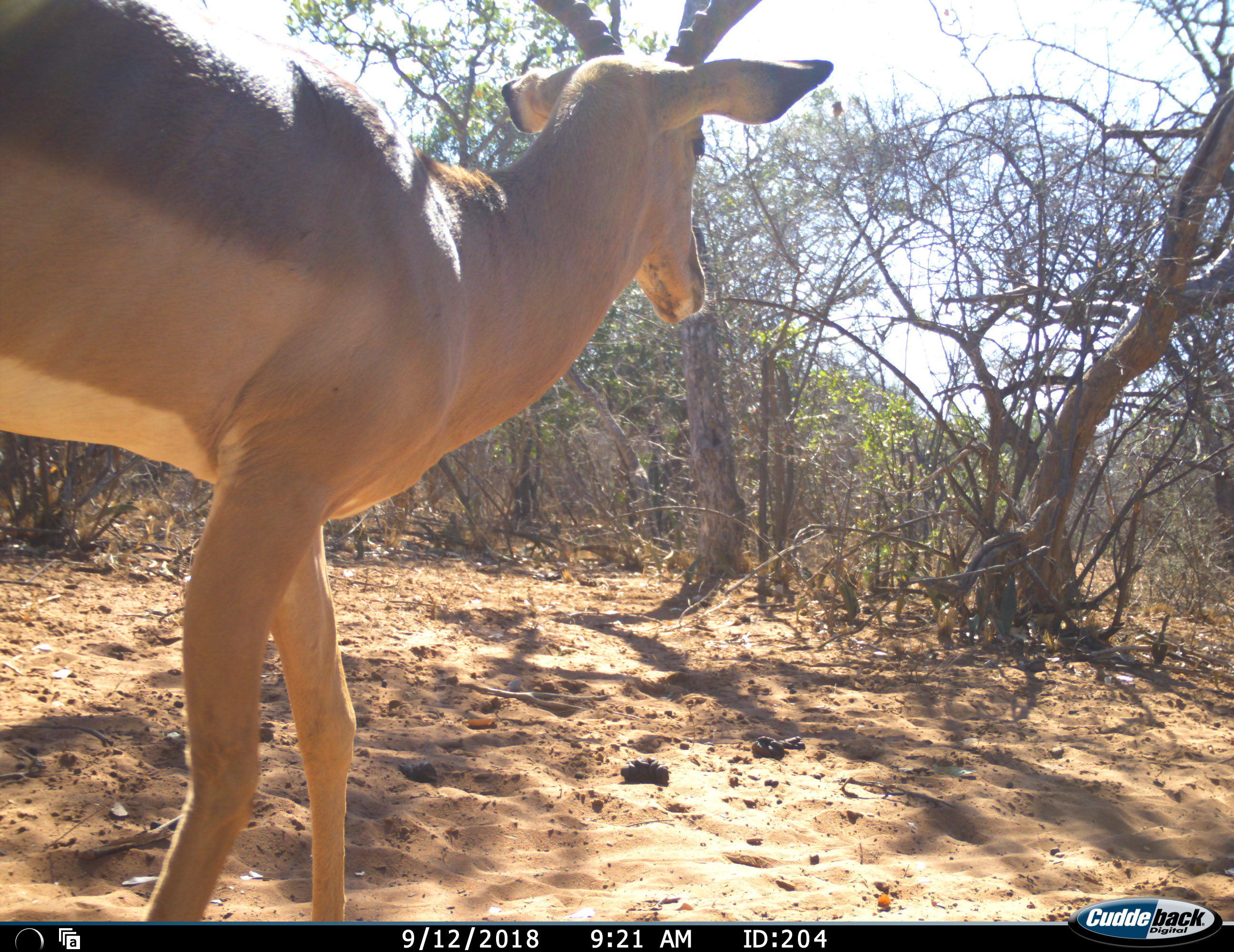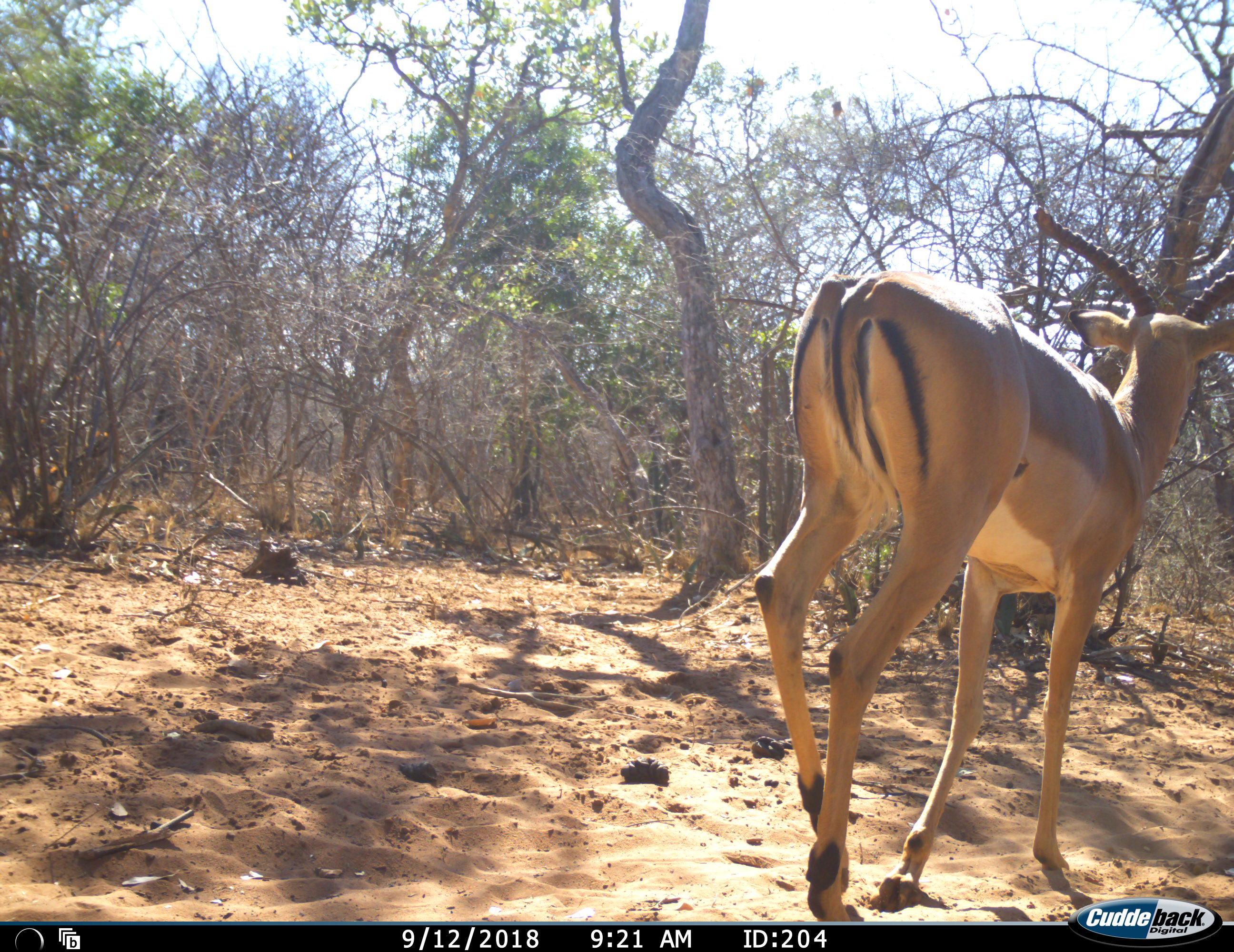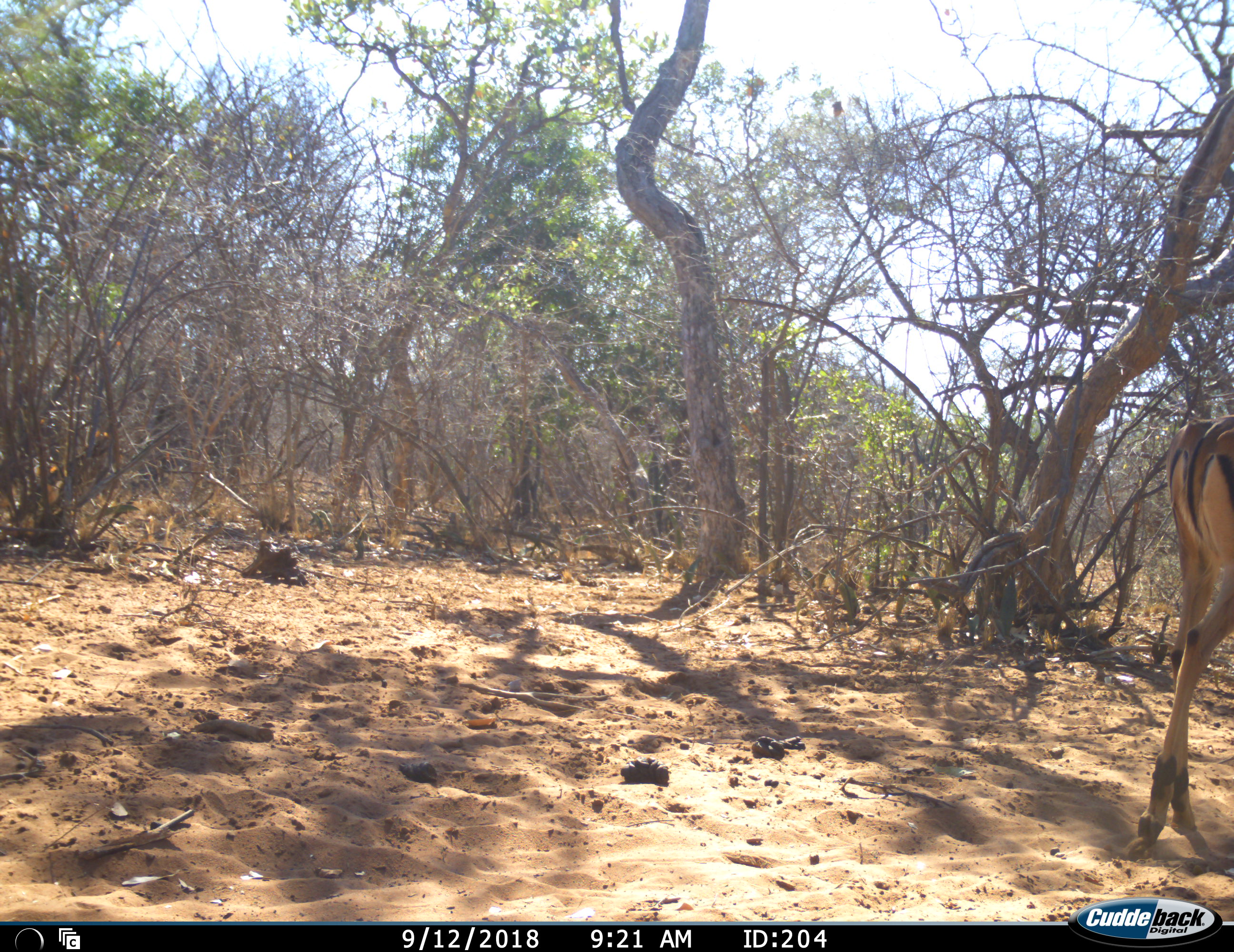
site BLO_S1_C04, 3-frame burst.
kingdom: Animalia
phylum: Chordata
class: Mammalia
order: Artiodactyla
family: Bovidae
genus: Aepyceros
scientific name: Aepyceros melampus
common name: impala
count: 1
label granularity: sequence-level